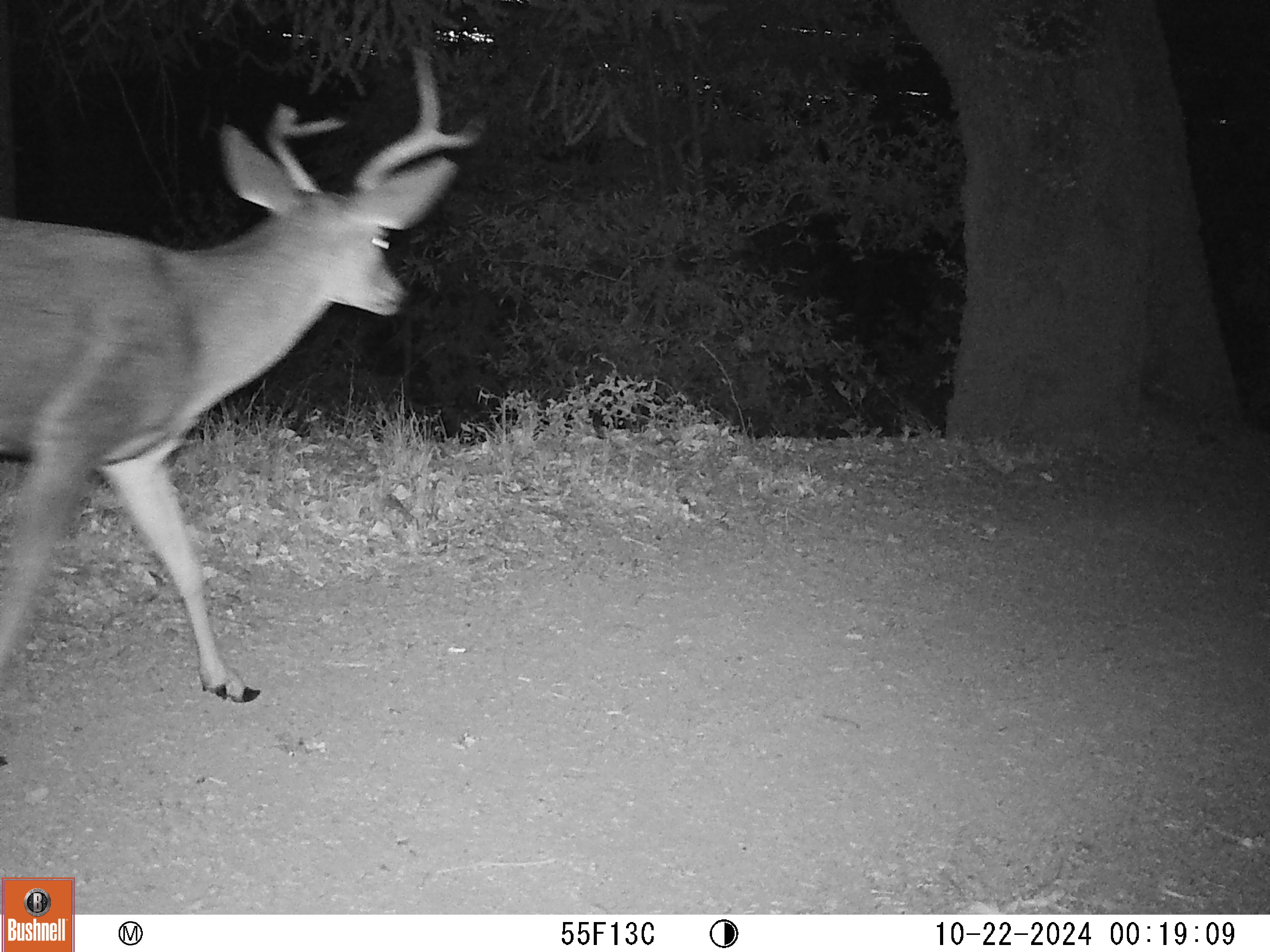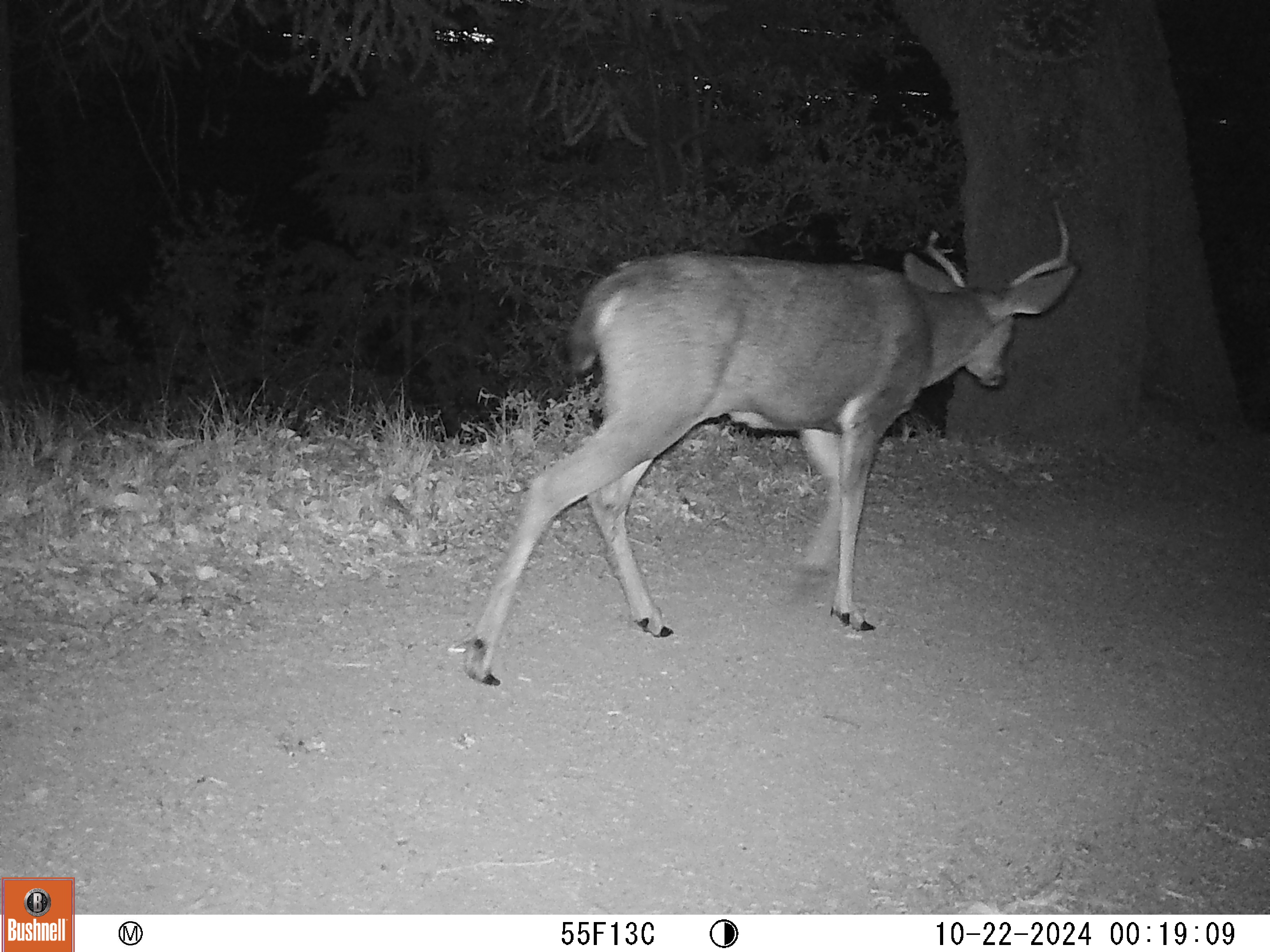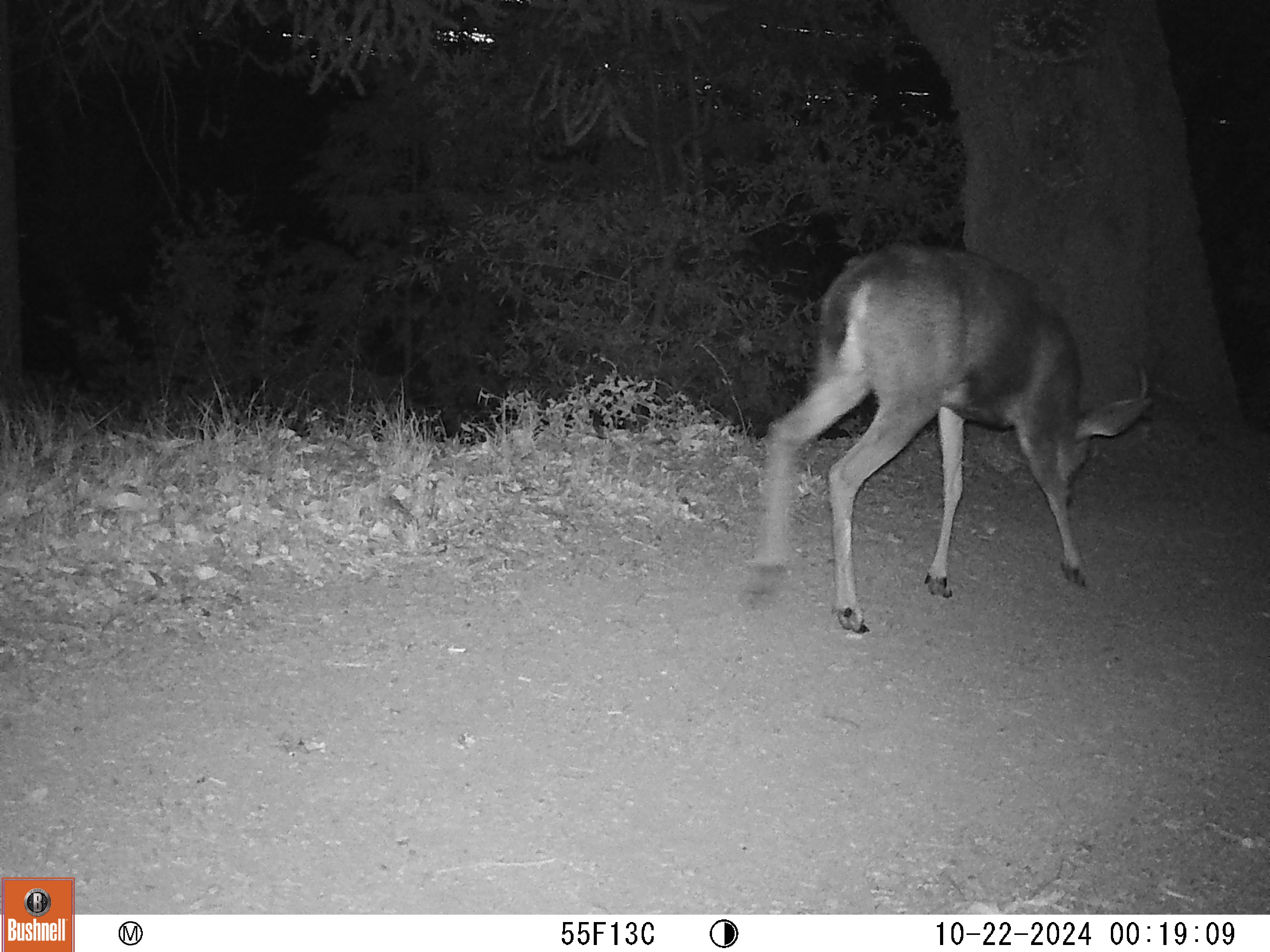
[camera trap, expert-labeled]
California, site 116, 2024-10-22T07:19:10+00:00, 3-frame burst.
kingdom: Animalia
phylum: Chordata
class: Mammalia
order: Artiodactyla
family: Cervidae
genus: Odocoileus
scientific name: Odocoileus hemionus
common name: mule deer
Mule deer (Odocoileus hemionus).